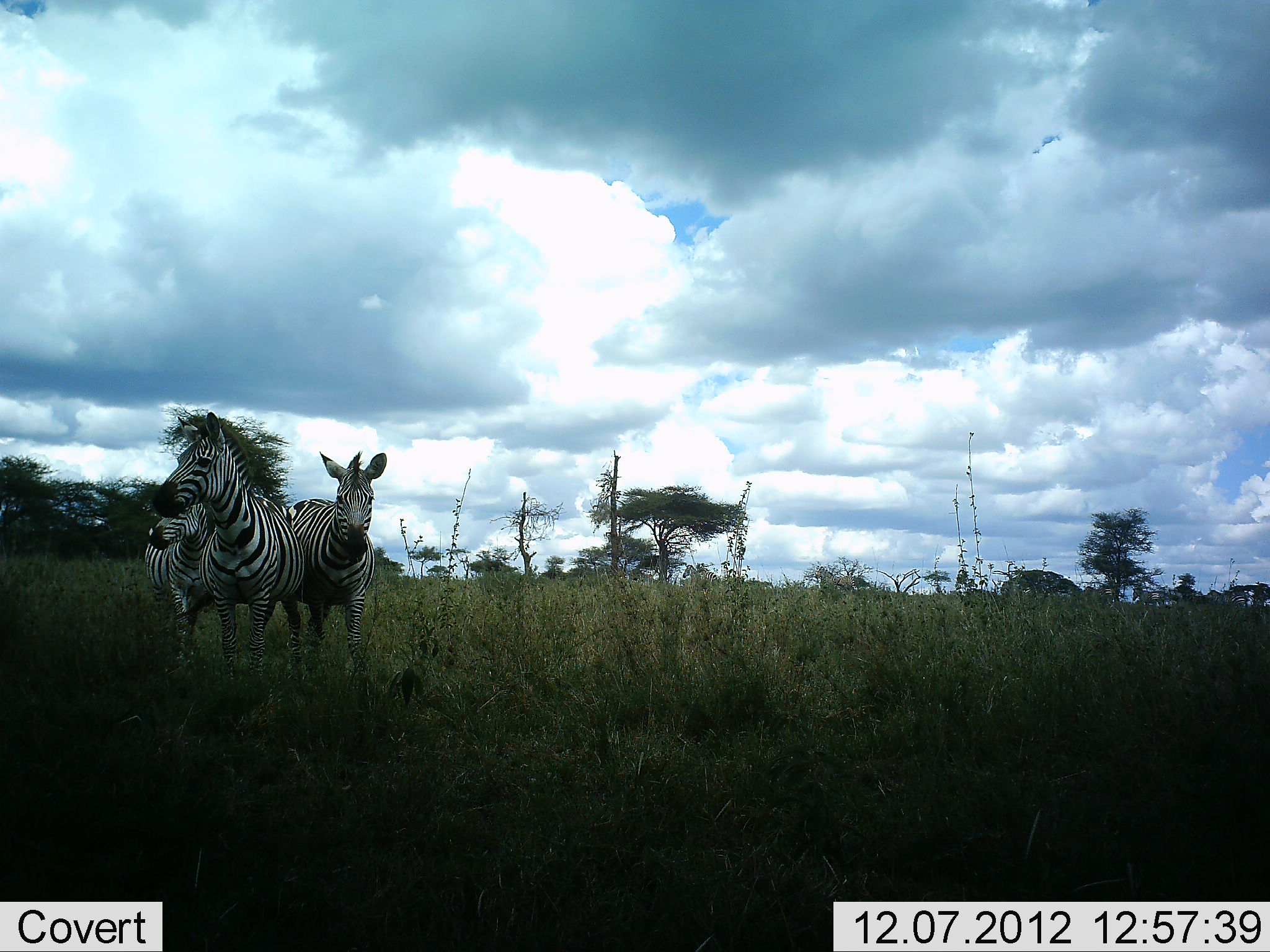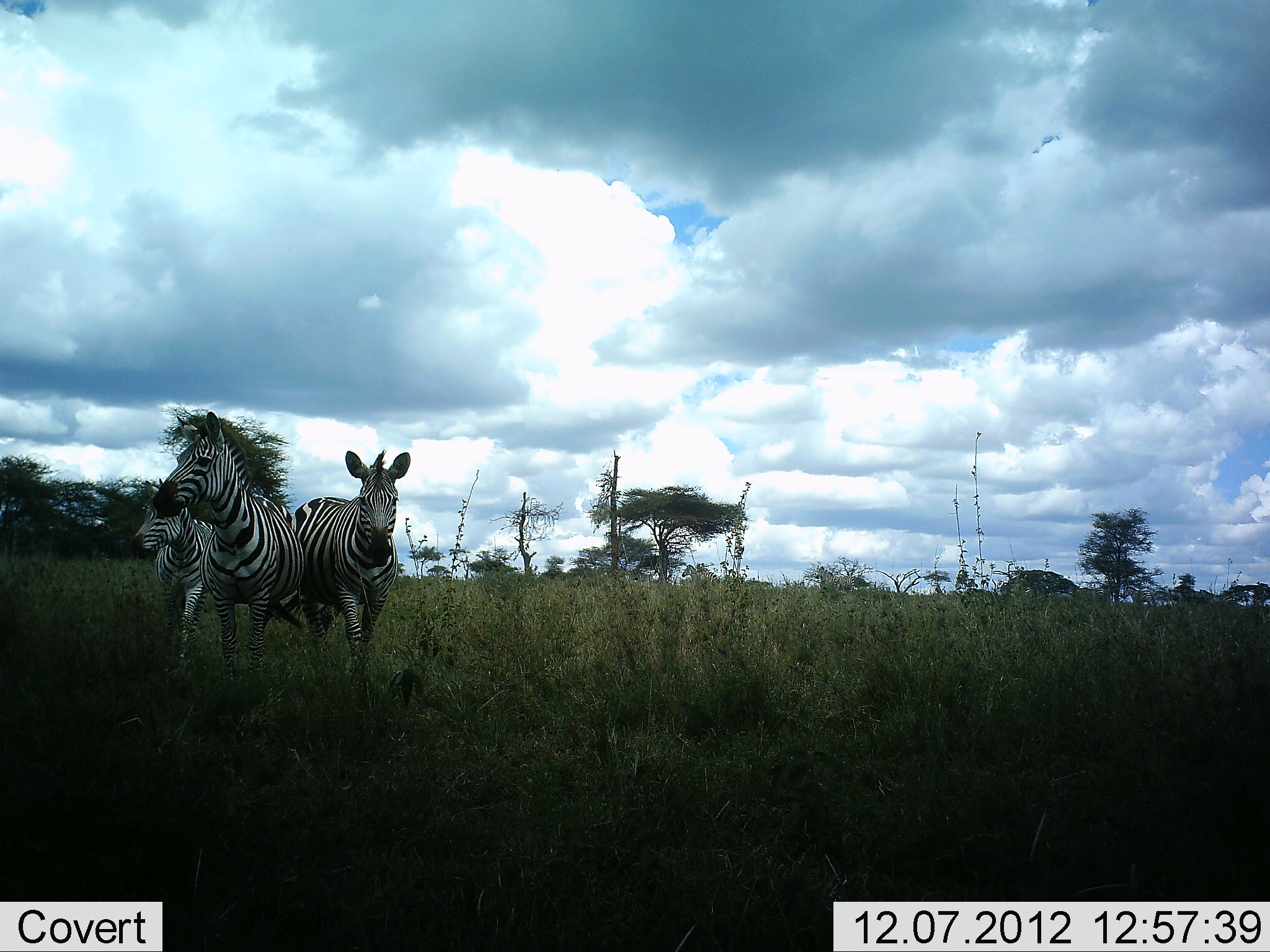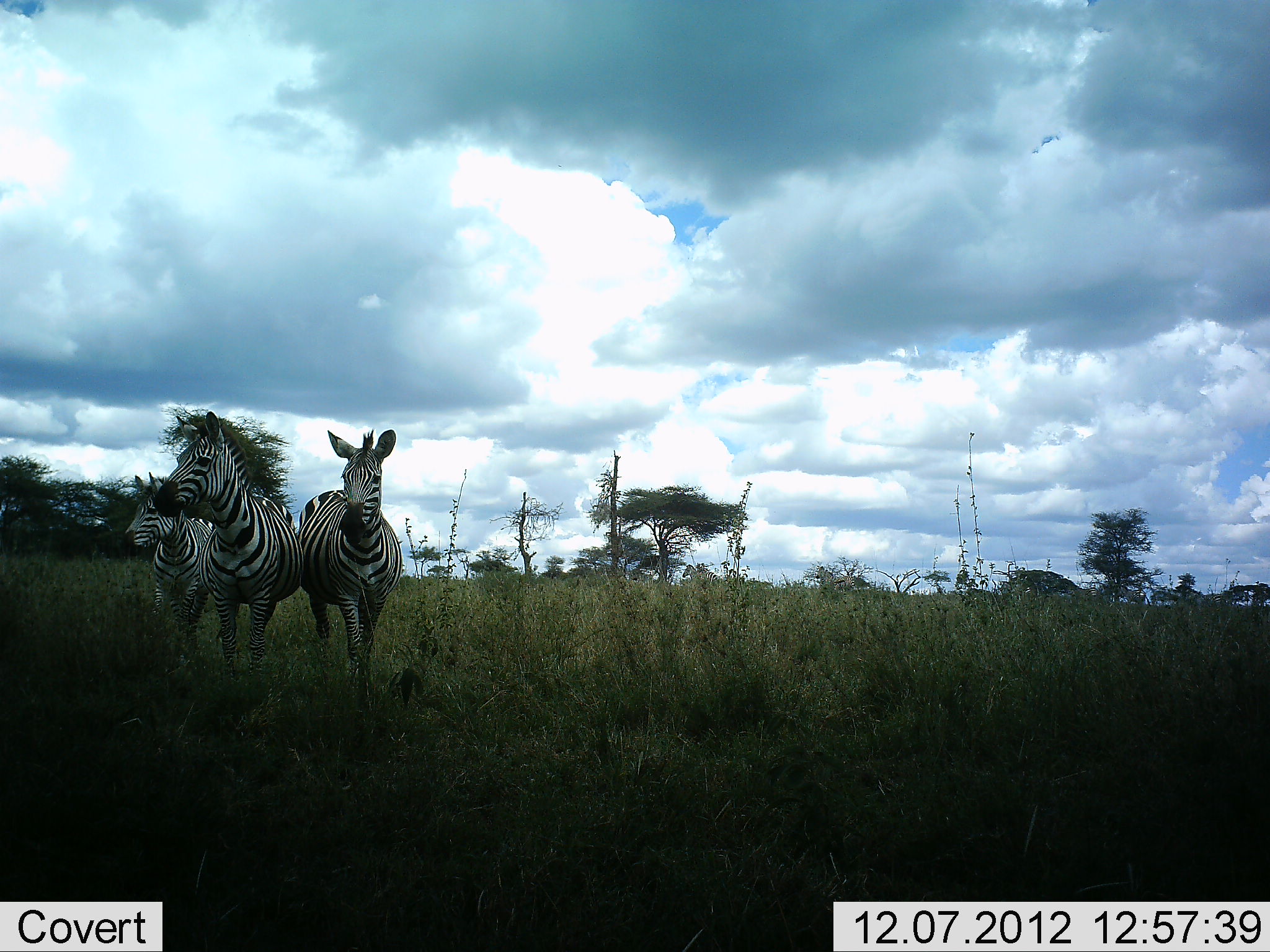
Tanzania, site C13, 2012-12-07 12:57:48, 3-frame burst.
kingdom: Animalia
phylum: Chordata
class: Mammalia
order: Perissodactyla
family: Equidae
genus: Equus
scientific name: Equus quagga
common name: plains zebra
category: zebra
Zebra (plains zebra) (Equus quagga), count 3. Behavior (volunteer vote fractions): standing 90%, resting 10%, moving 90%, interacting 10%. Young present (vote fraction): 0%. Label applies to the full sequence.